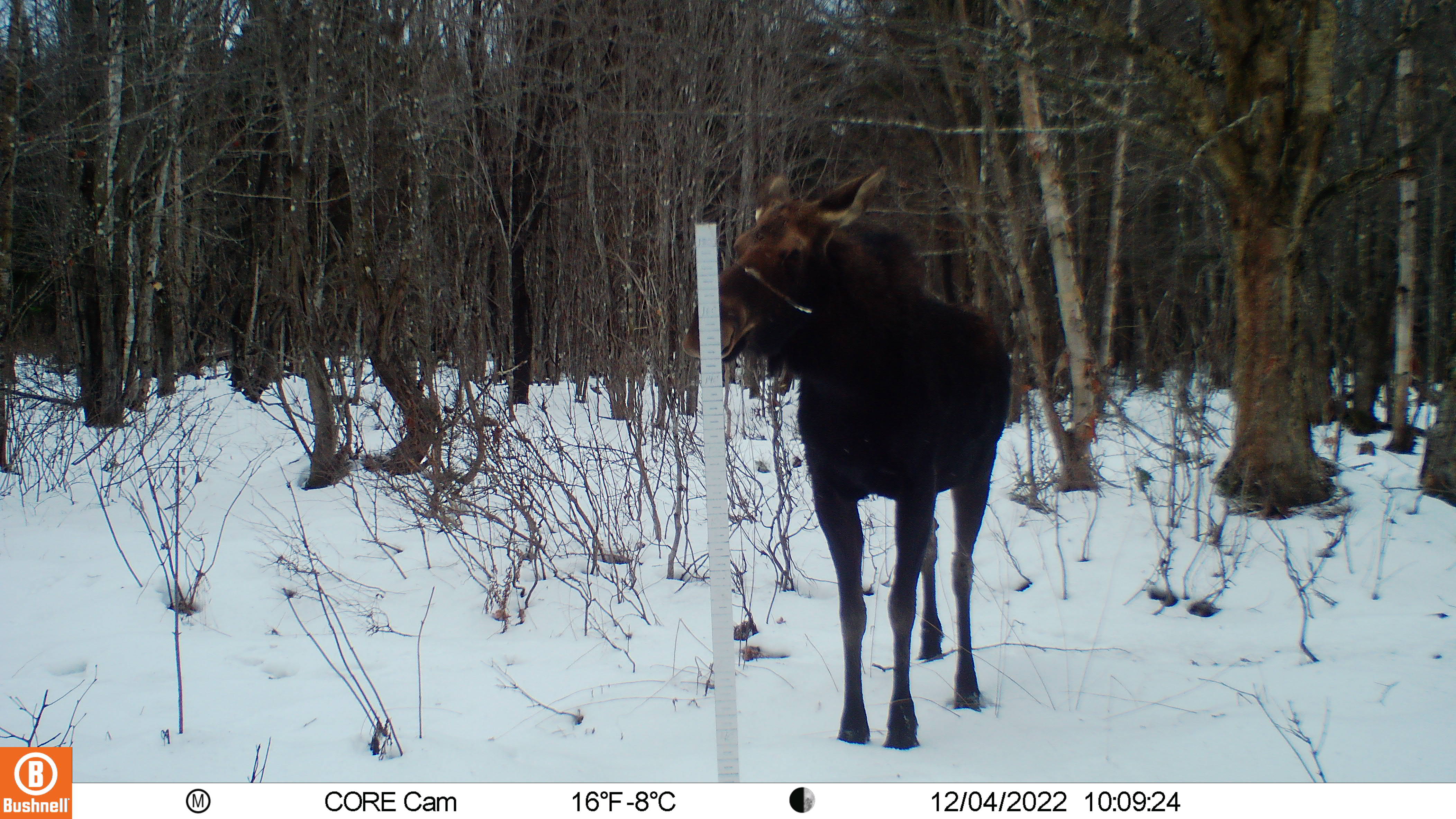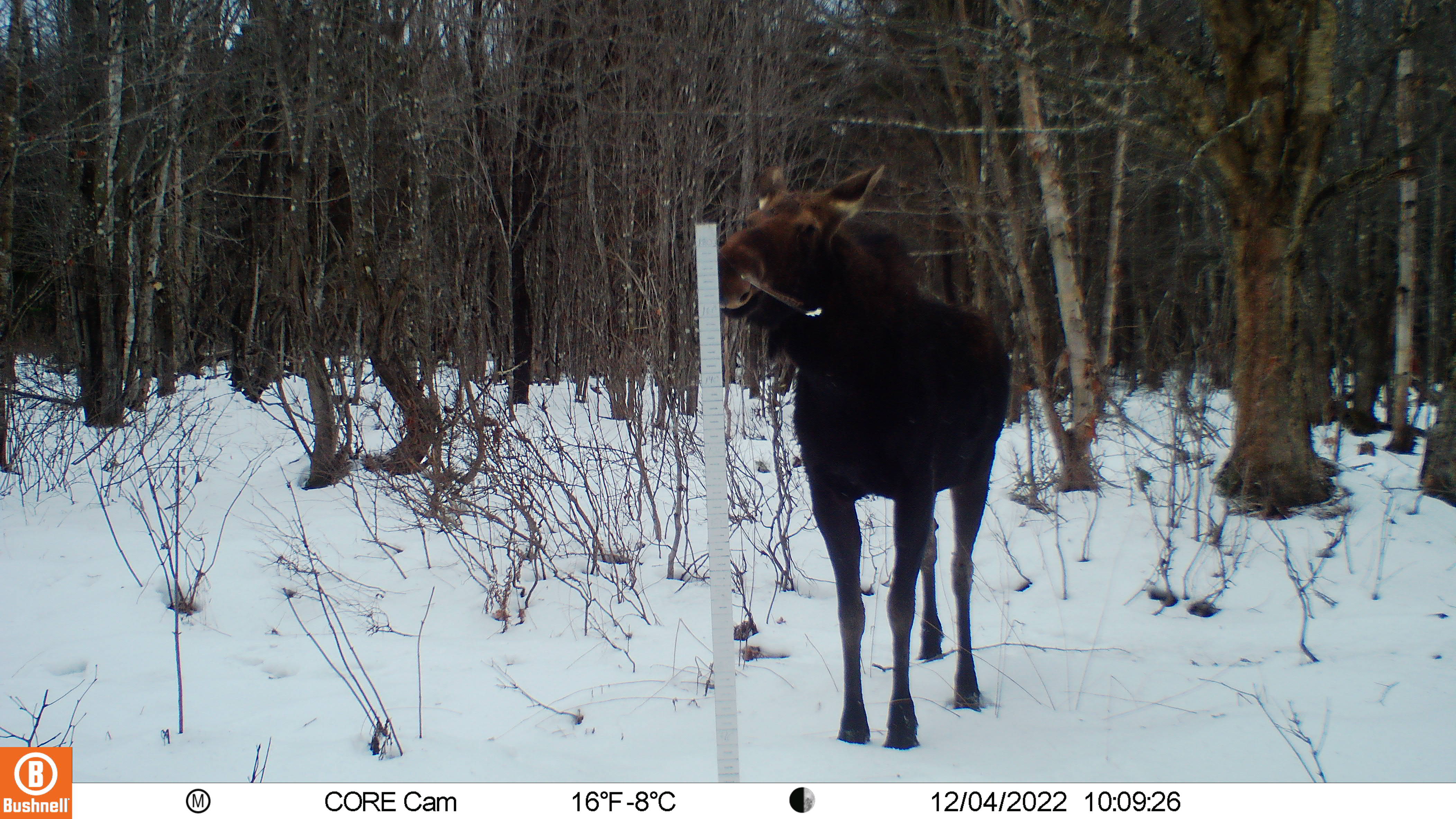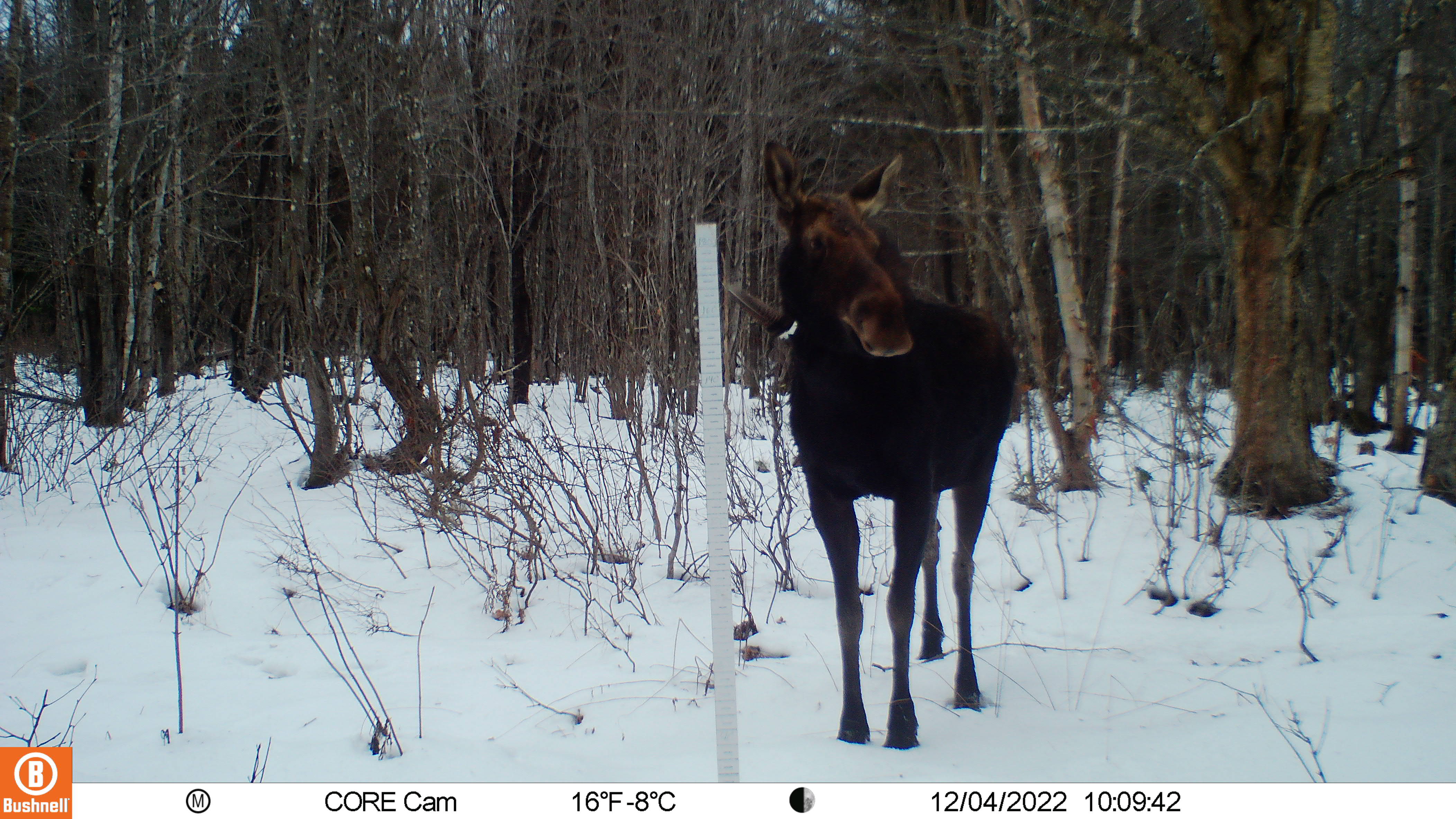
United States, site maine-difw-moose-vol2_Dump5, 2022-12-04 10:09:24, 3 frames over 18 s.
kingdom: Animalia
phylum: Chordata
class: Mammalia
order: Artiodactyla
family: Cervidae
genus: Alces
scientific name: Alces alces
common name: moose